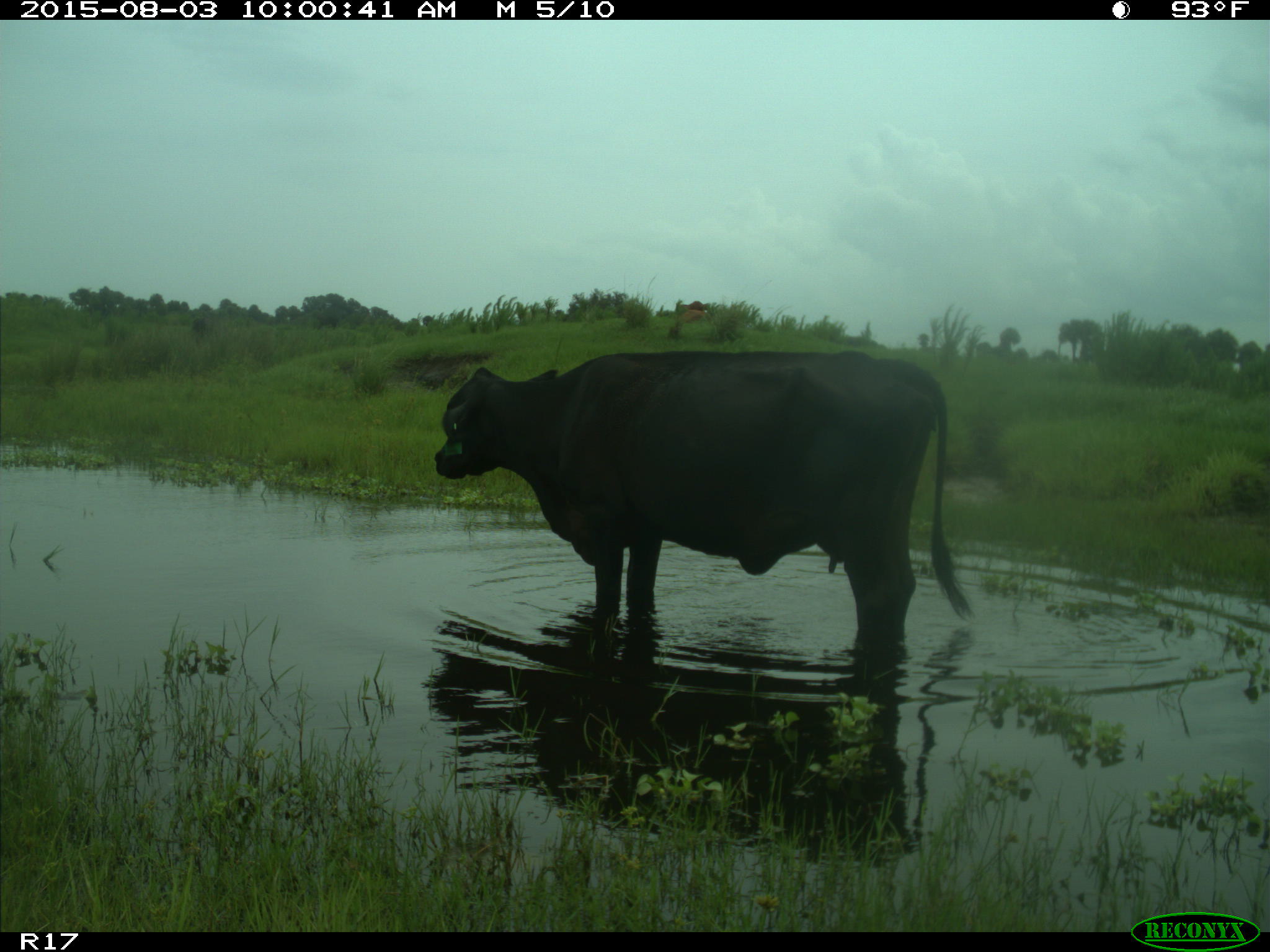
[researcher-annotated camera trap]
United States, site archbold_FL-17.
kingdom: Animalia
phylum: Chordata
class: Mammalia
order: Artiodactyla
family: Bovidae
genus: Bos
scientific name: Bos taurus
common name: domestic cow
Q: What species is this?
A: Bos taurus (domestic cow).